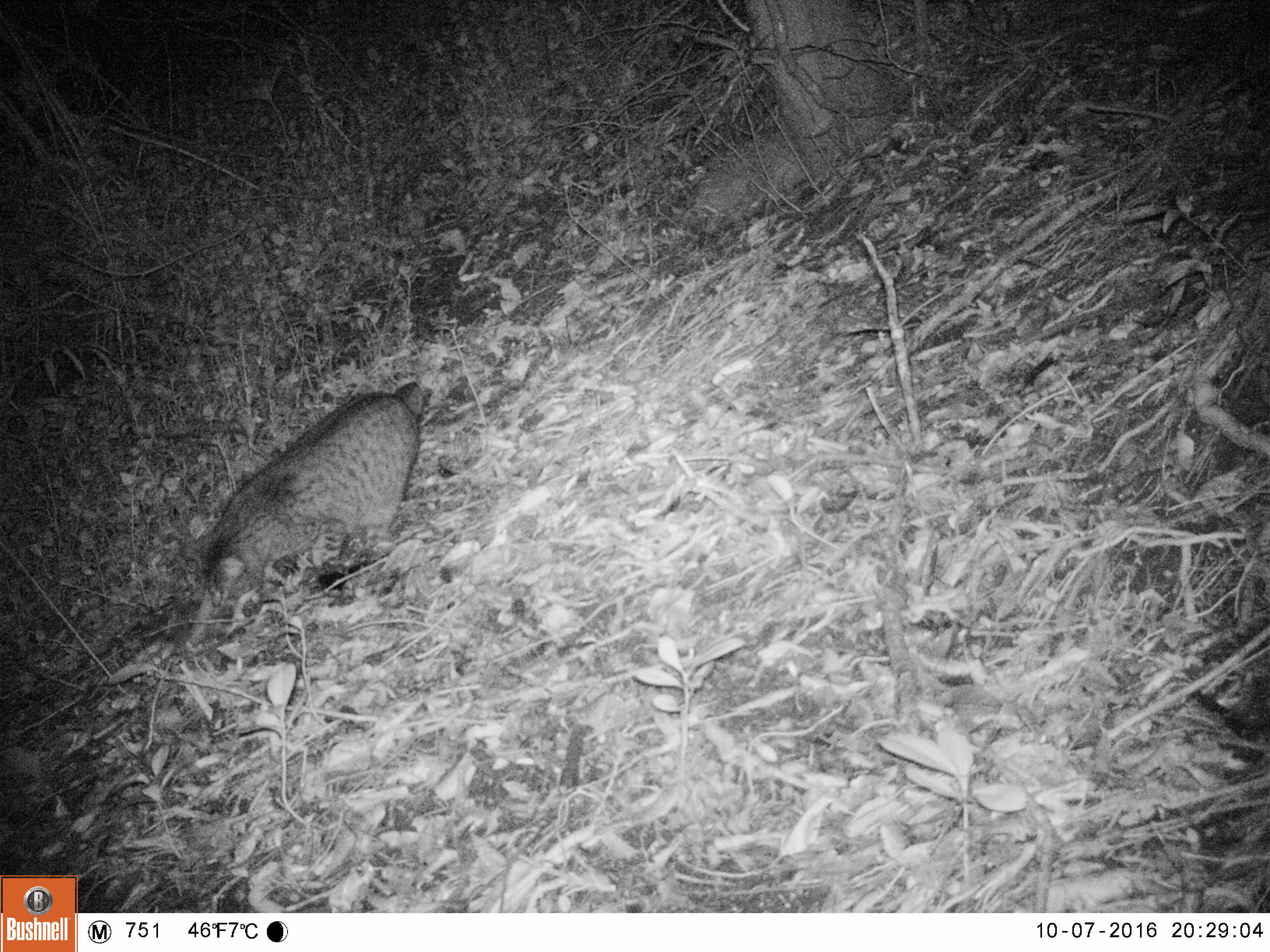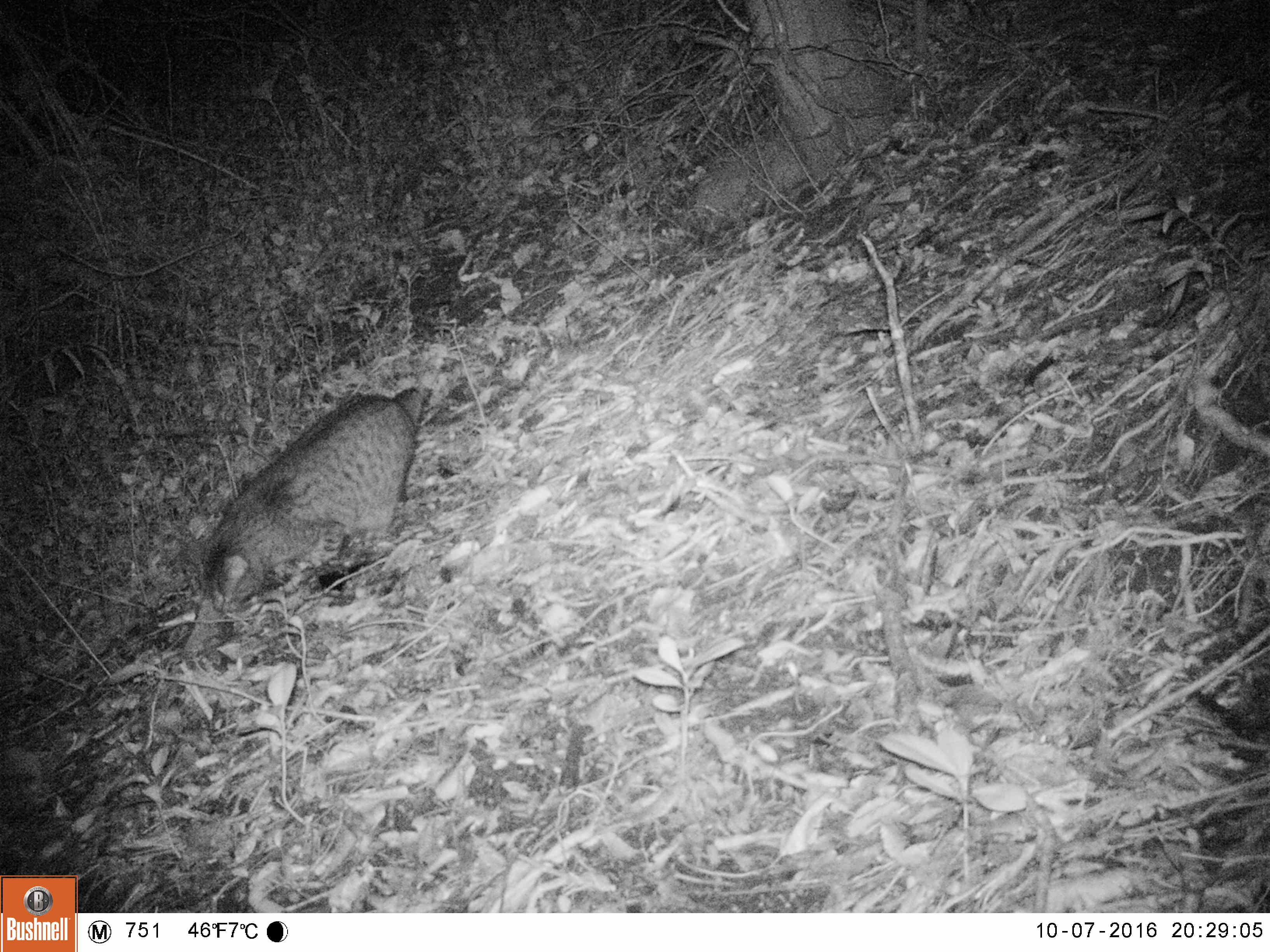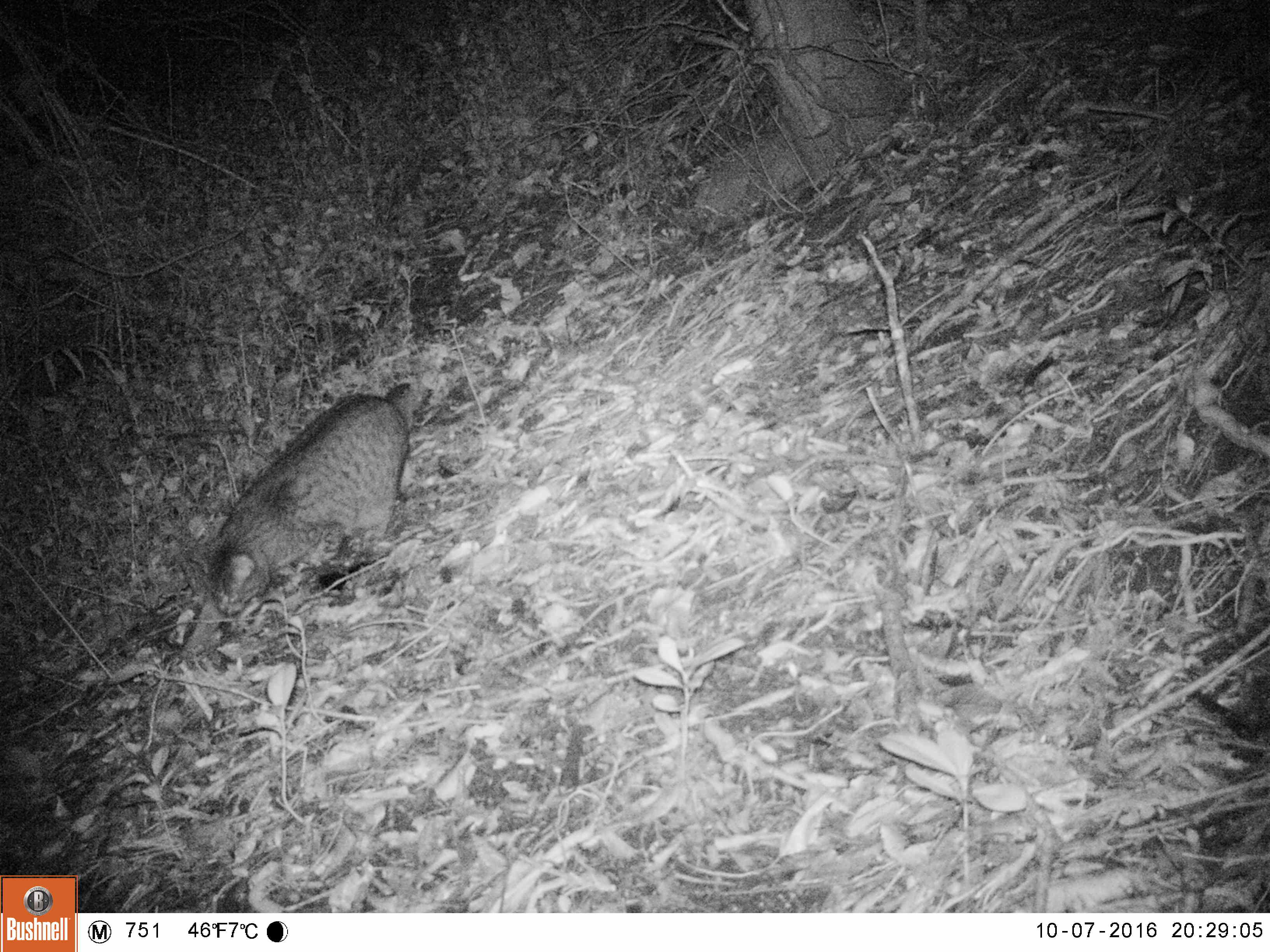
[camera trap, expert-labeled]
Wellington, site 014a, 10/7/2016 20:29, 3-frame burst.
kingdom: Animalia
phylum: Chordata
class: Mammalia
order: Carnivora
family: Felidae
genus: Felis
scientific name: Felis catus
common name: cat